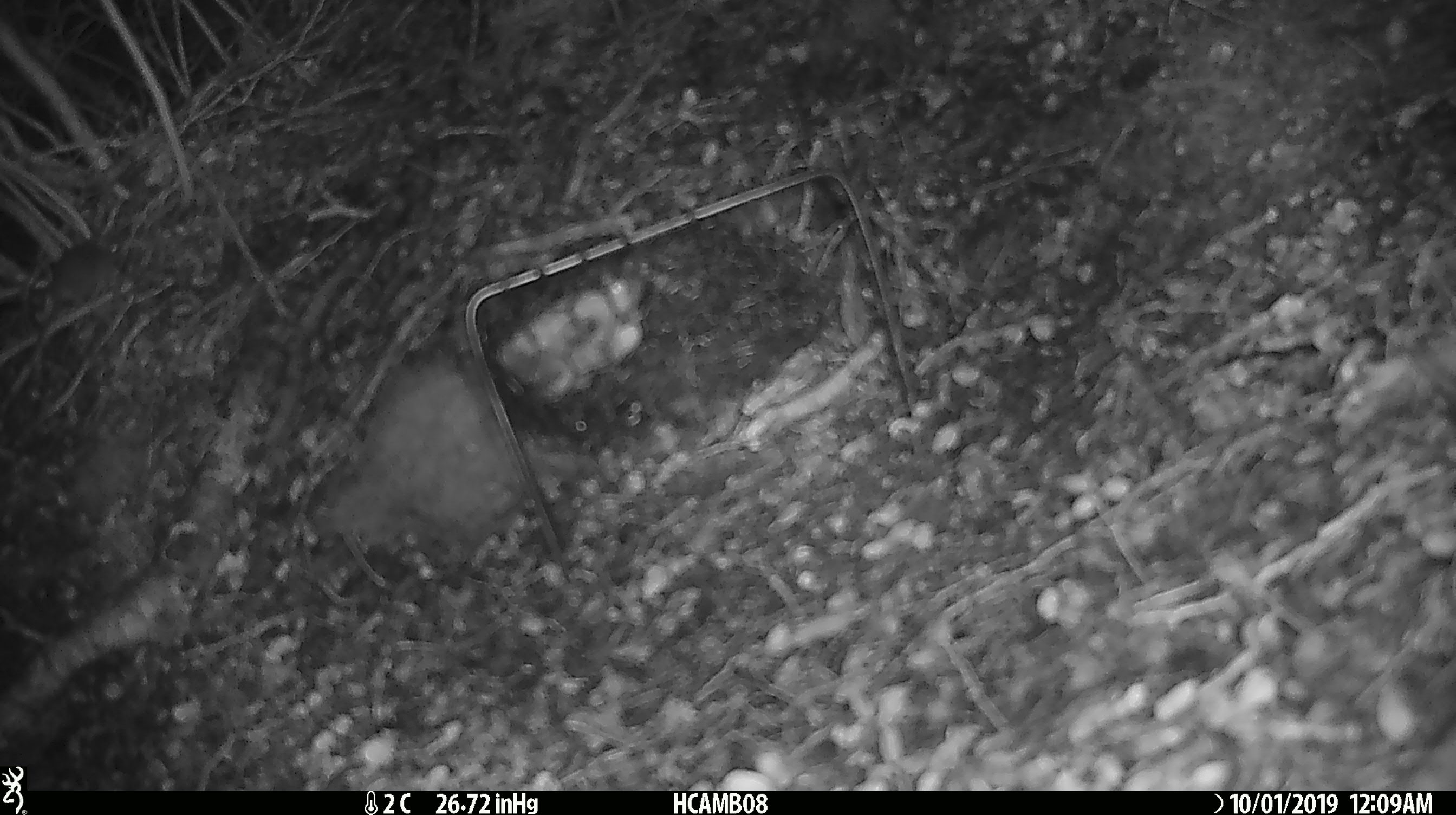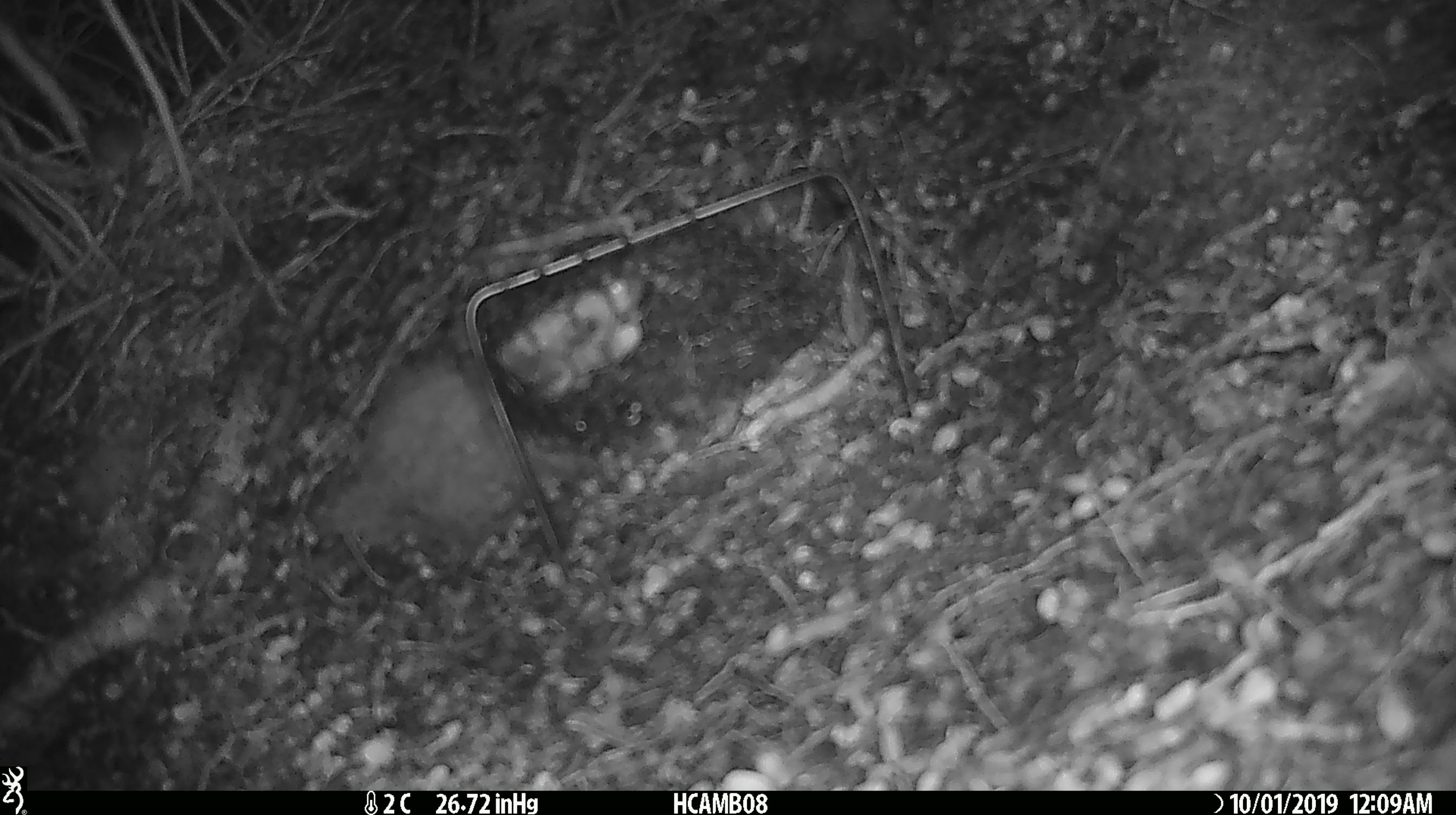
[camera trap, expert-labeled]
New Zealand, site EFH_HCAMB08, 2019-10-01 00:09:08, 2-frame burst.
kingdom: Animalia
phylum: Chordata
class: Mammalia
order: Rodentia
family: Muridae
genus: Mus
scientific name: Mus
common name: mouse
Mouse (Mus).